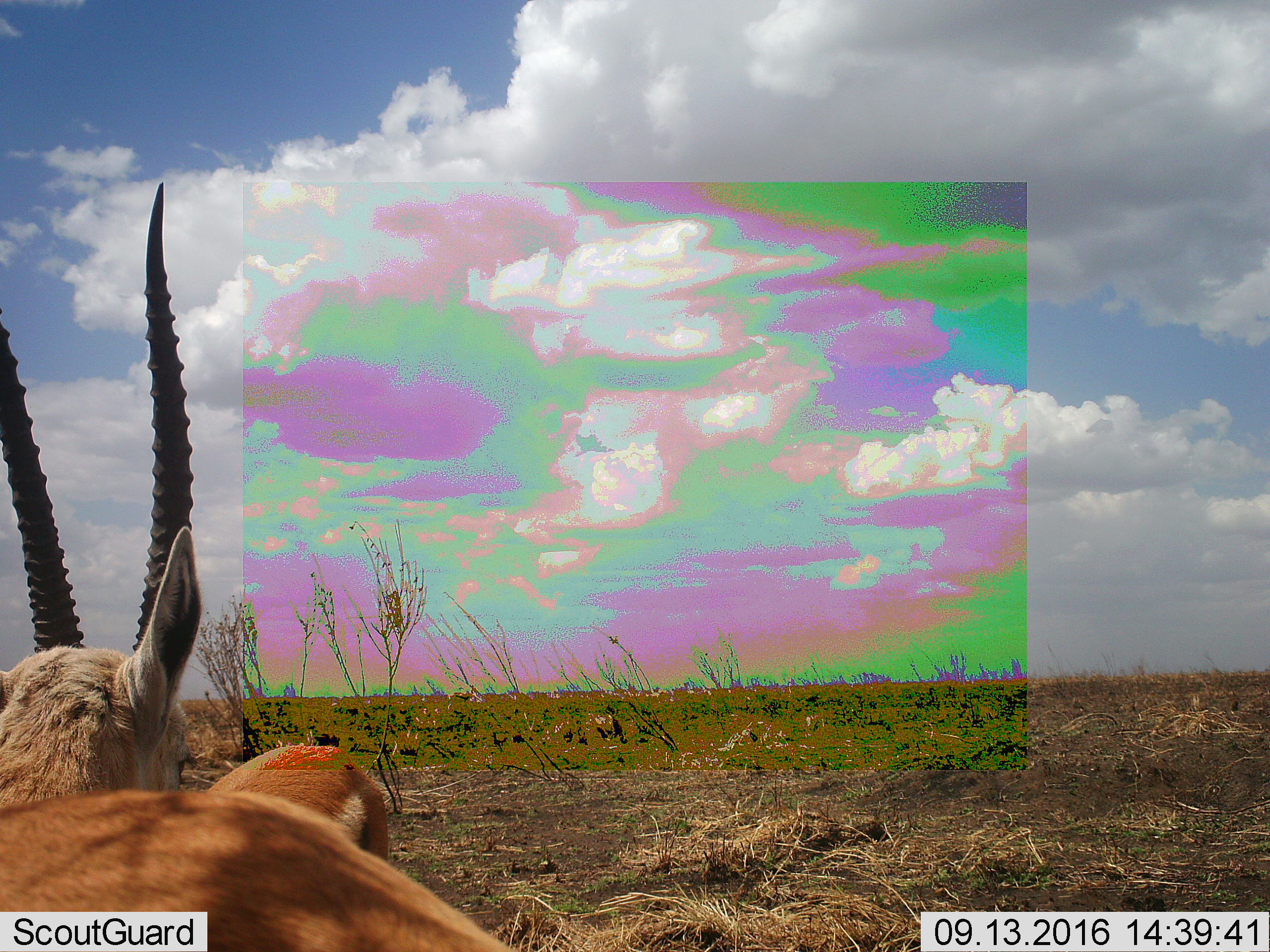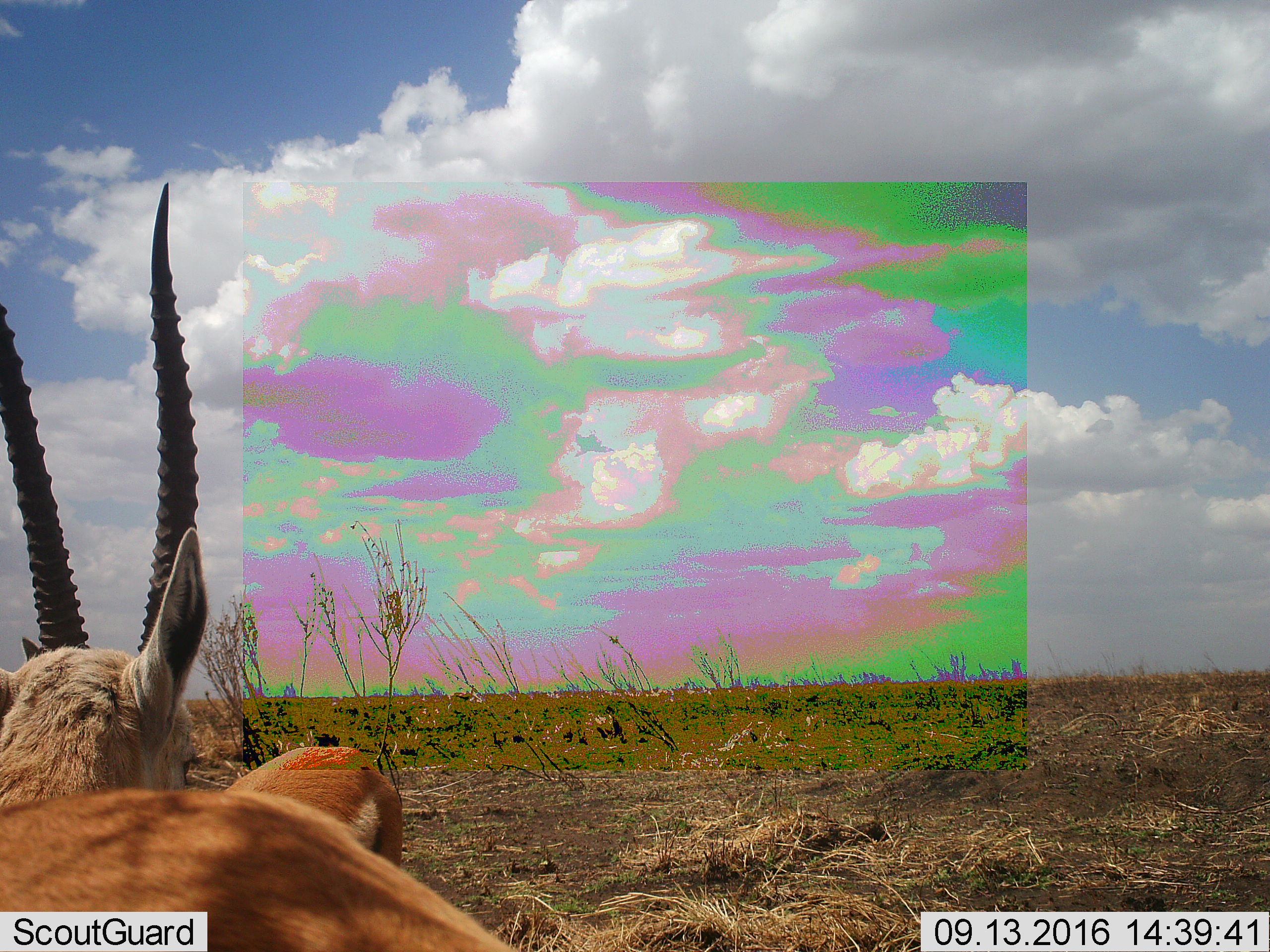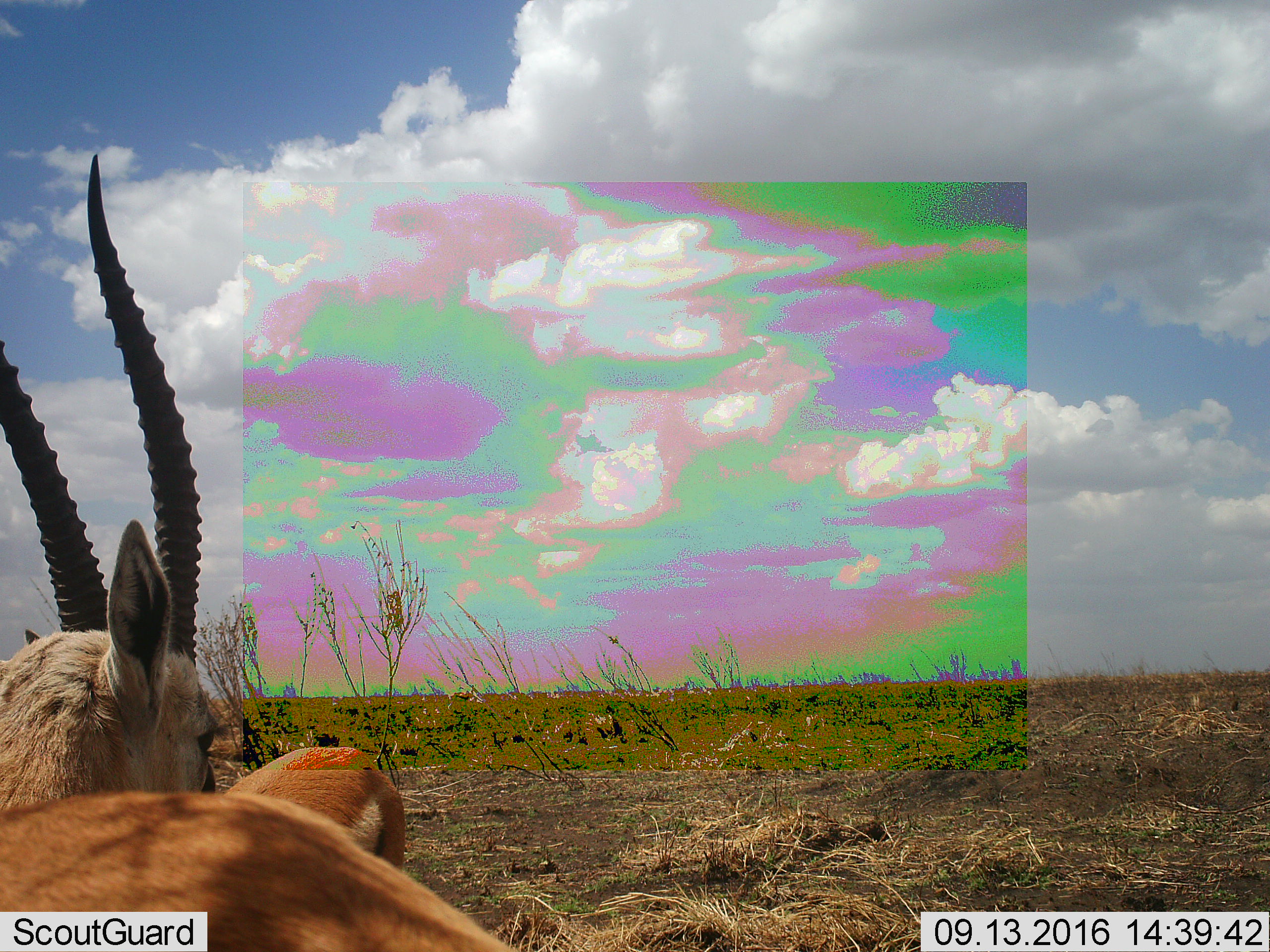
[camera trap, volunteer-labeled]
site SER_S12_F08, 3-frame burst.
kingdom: Animalia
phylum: Chordata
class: Mammalia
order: Artiodactyla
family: Bovidae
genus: Eudorcas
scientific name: Eudorcas thomsonii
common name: thomson's gazelle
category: gazellethomsons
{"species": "gazellethomsons (thomson's gazelle) (Eudorcas thomsonii)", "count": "2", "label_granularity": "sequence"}